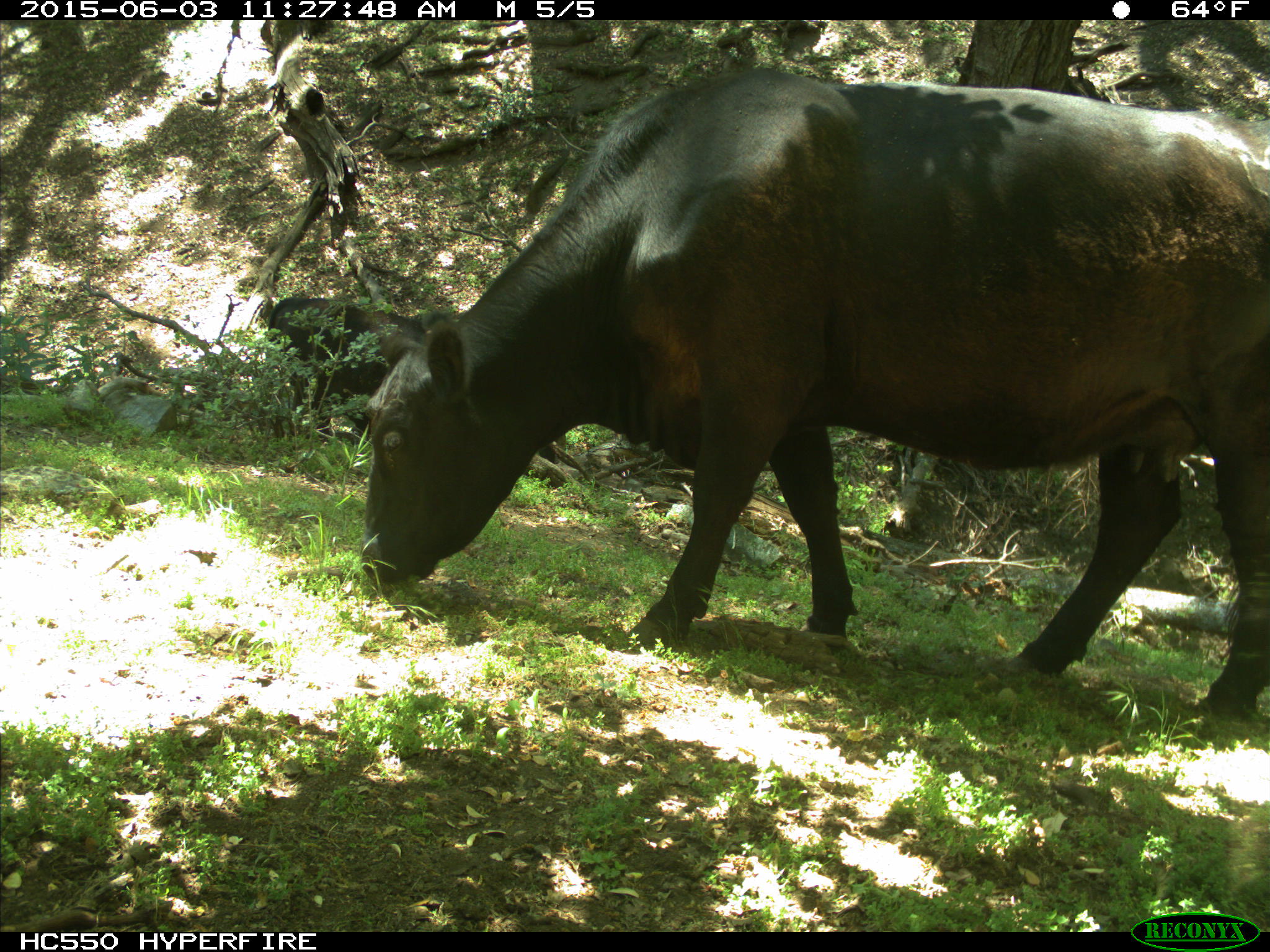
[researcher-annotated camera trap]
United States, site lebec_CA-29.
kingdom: Animalia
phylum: Chordata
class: Mammalia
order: Artiodactyla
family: Bovidae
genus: Bos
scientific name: Bos taurus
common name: domestic cow